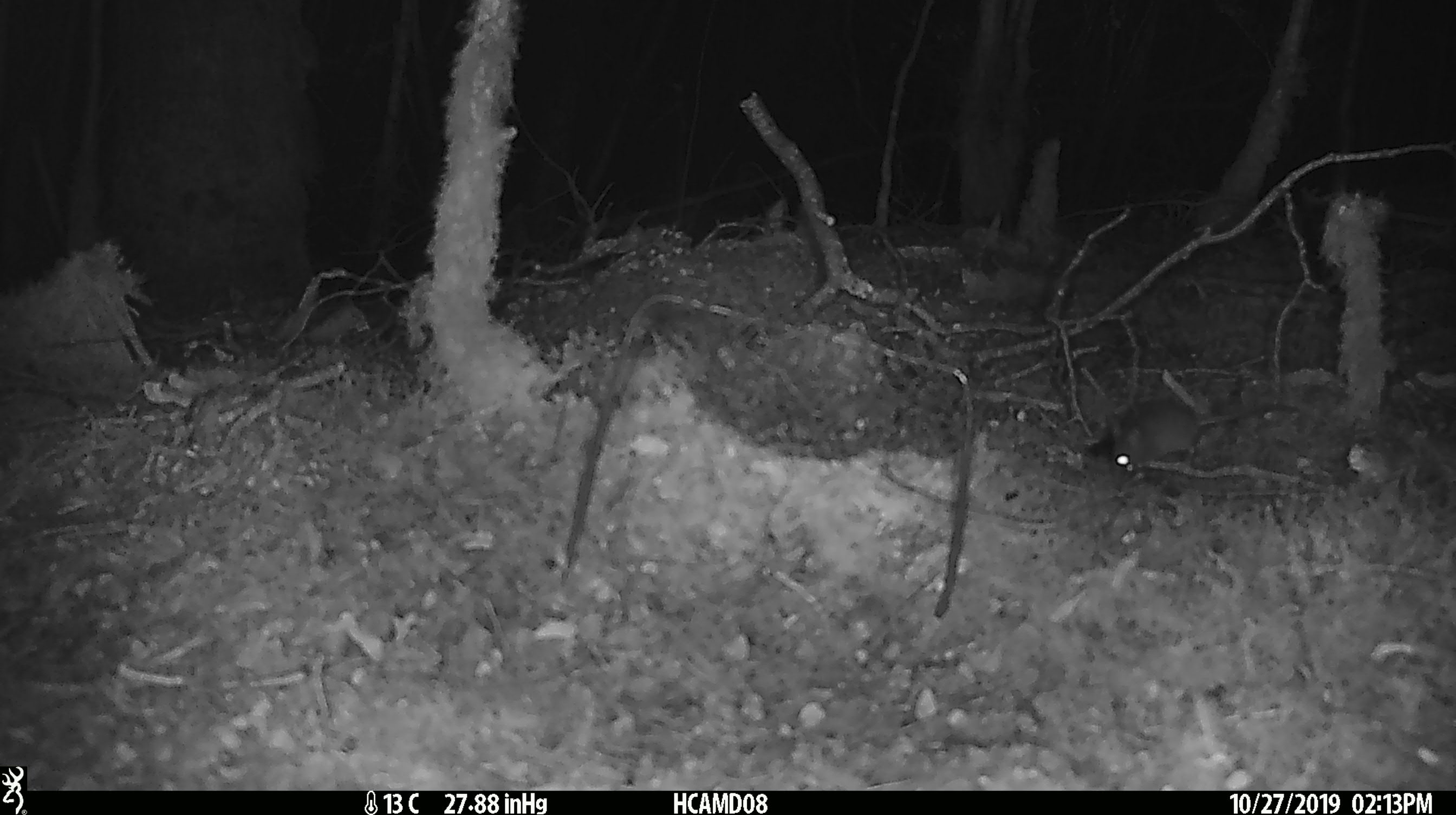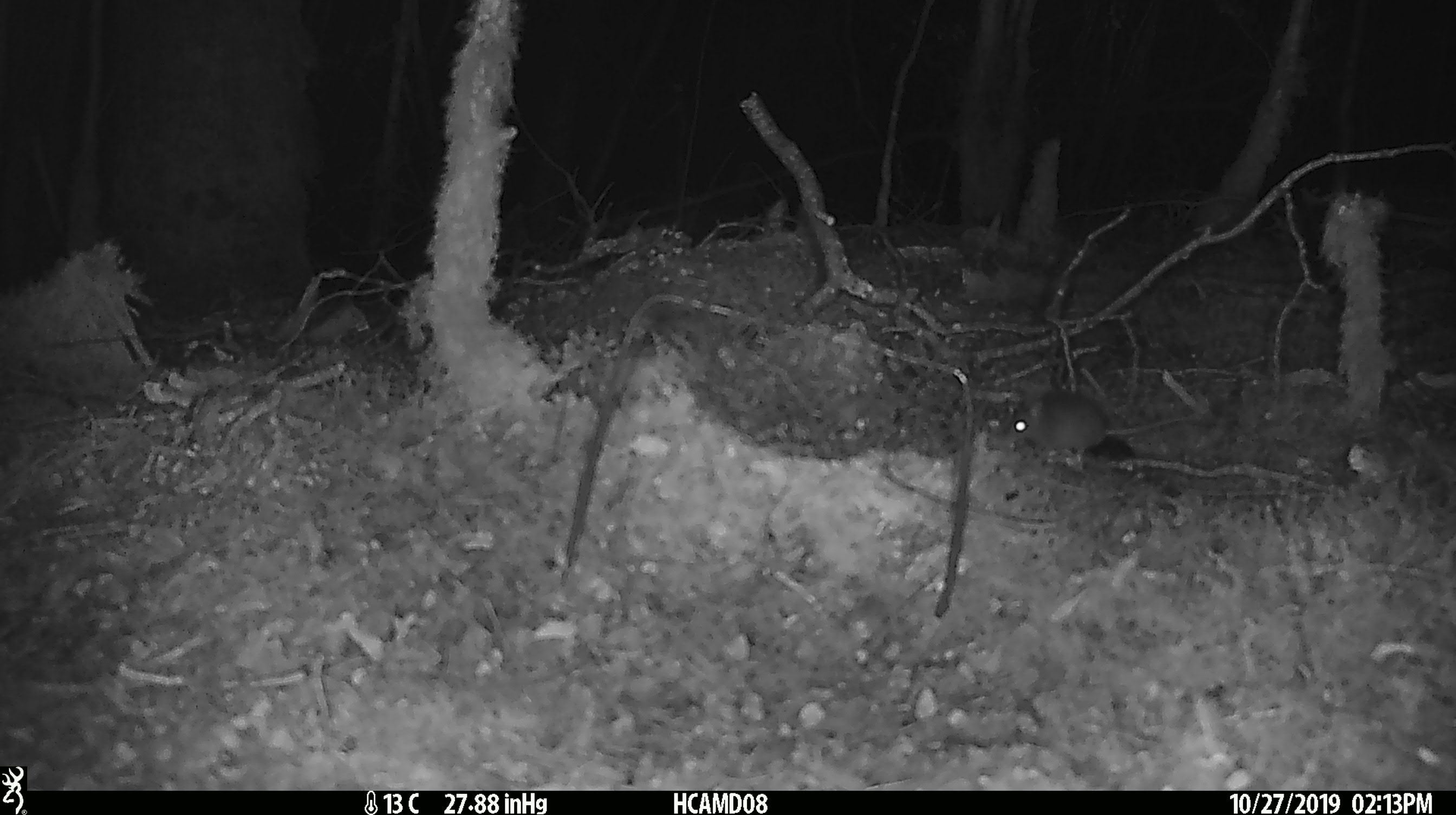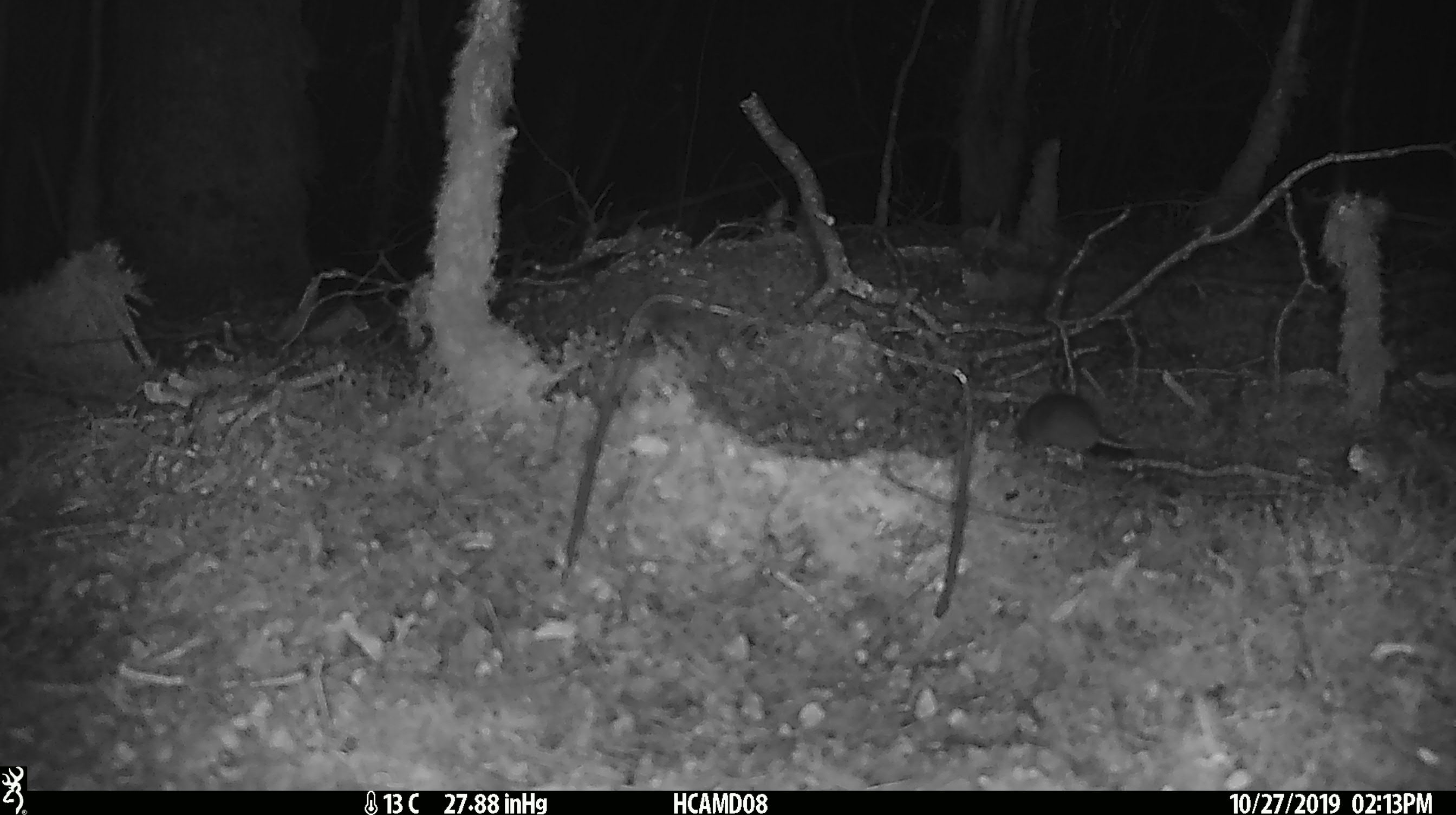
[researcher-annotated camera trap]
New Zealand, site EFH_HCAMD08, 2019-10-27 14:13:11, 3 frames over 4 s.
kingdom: Animalia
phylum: Chordata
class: Mammalia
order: Rodentia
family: Muridae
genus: Mus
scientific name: Mus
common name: mouse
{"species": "mouse (Mus)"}